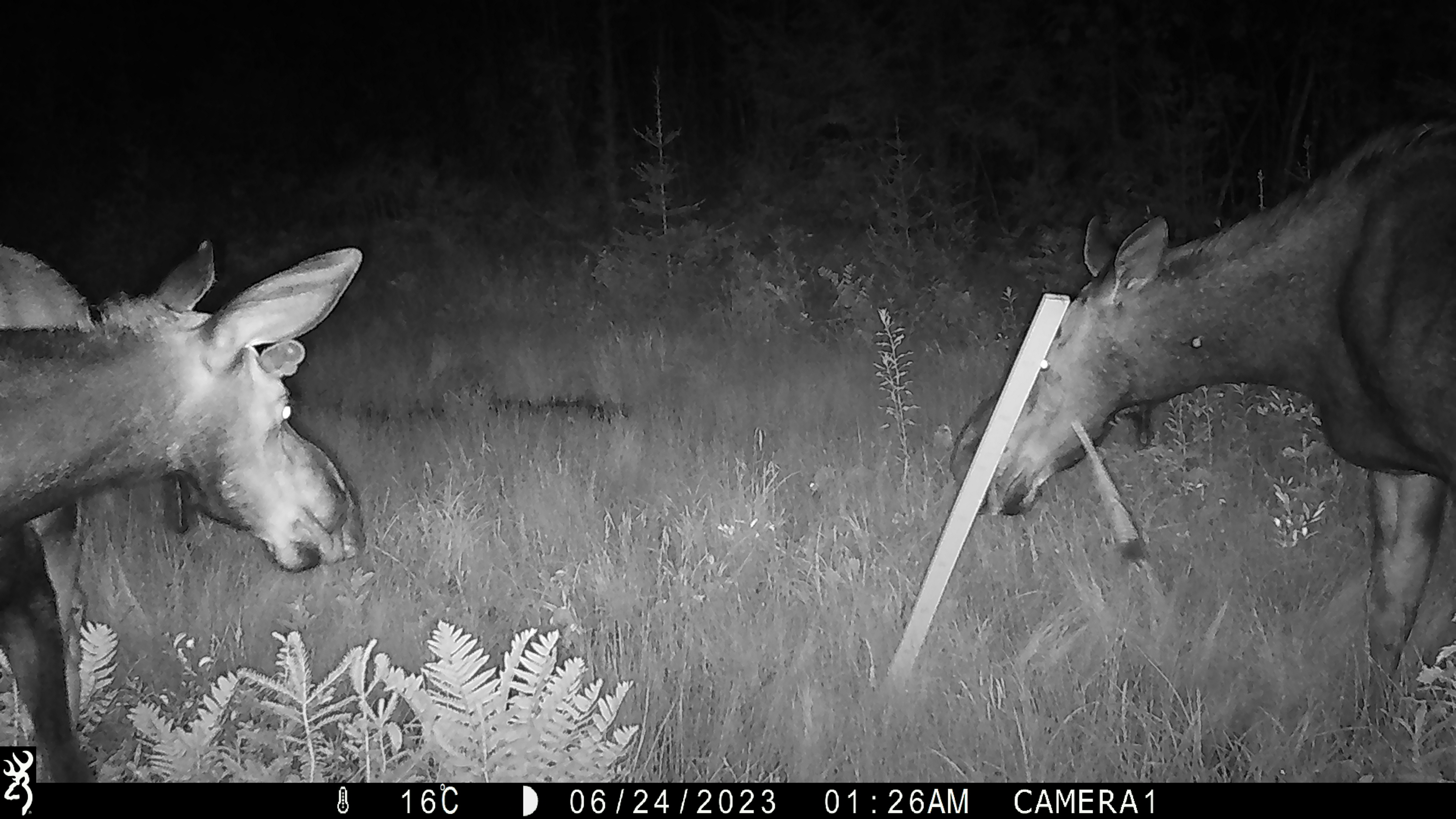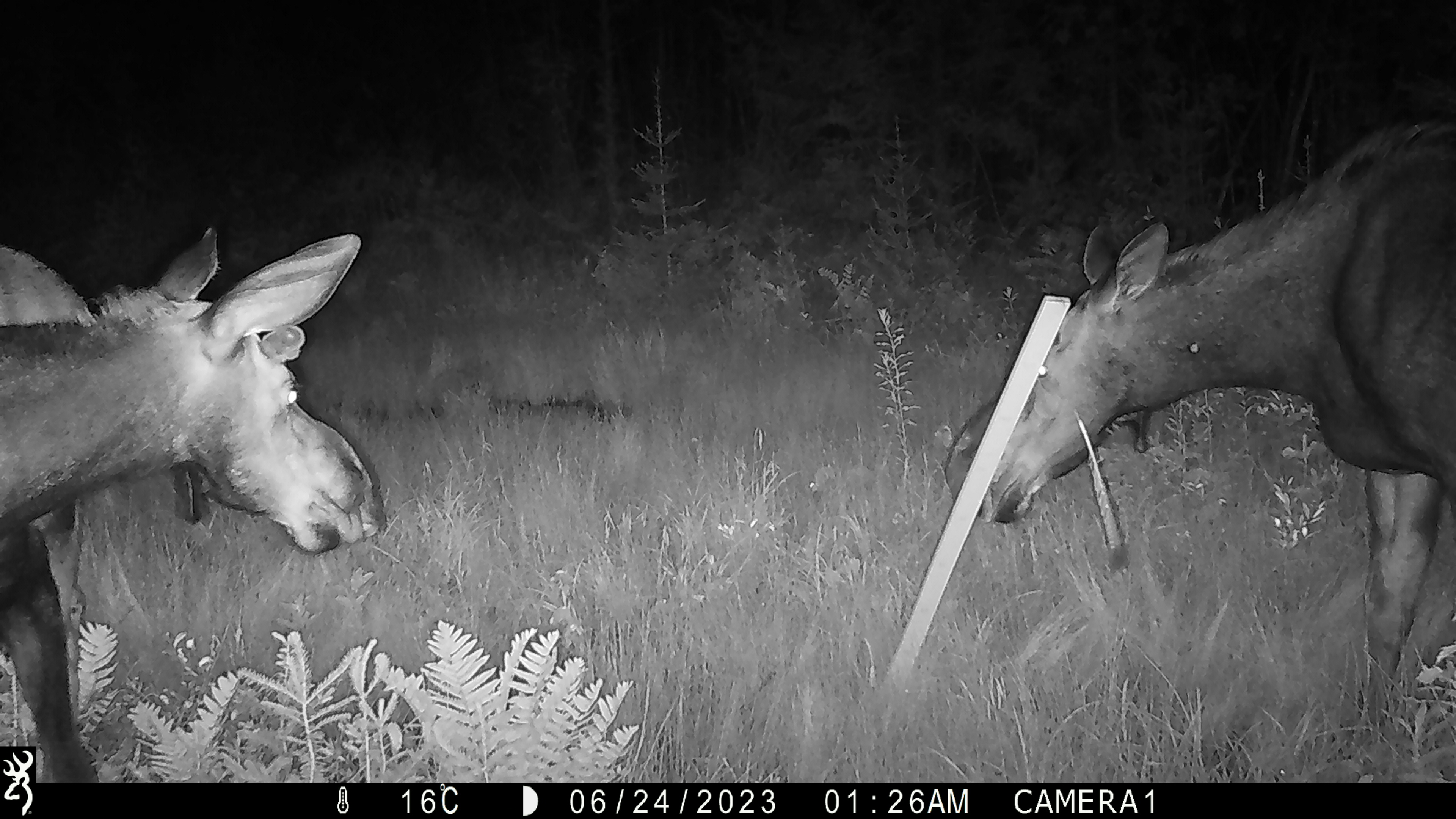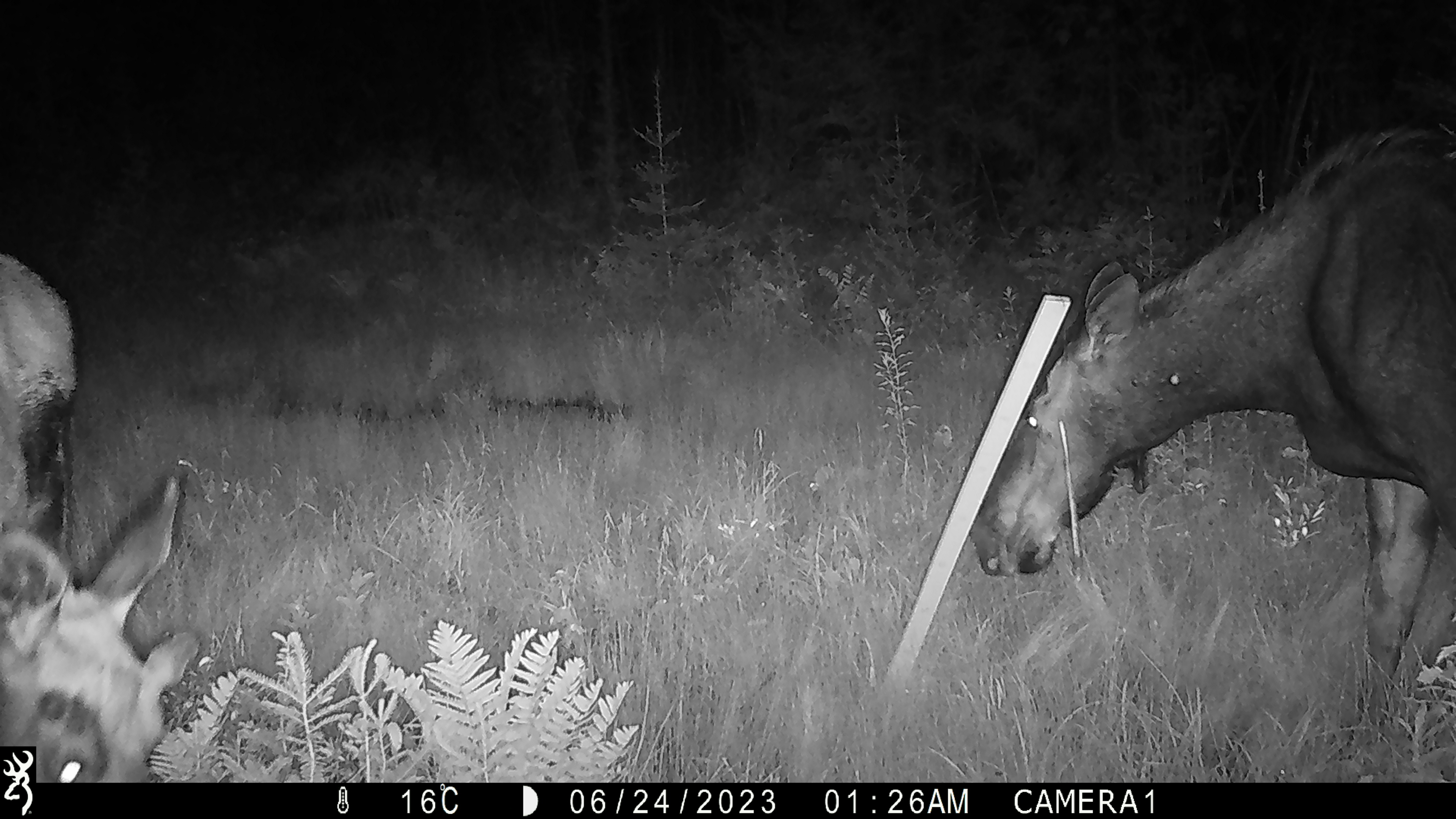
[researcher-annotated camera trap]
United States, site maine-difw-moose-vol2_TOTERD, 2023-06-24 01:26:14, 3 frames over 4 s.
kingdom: Animalia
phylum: Chordata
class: Mammalia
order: Artiodactyla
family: Cervidae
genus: Alces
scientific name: Alces alces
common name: moose